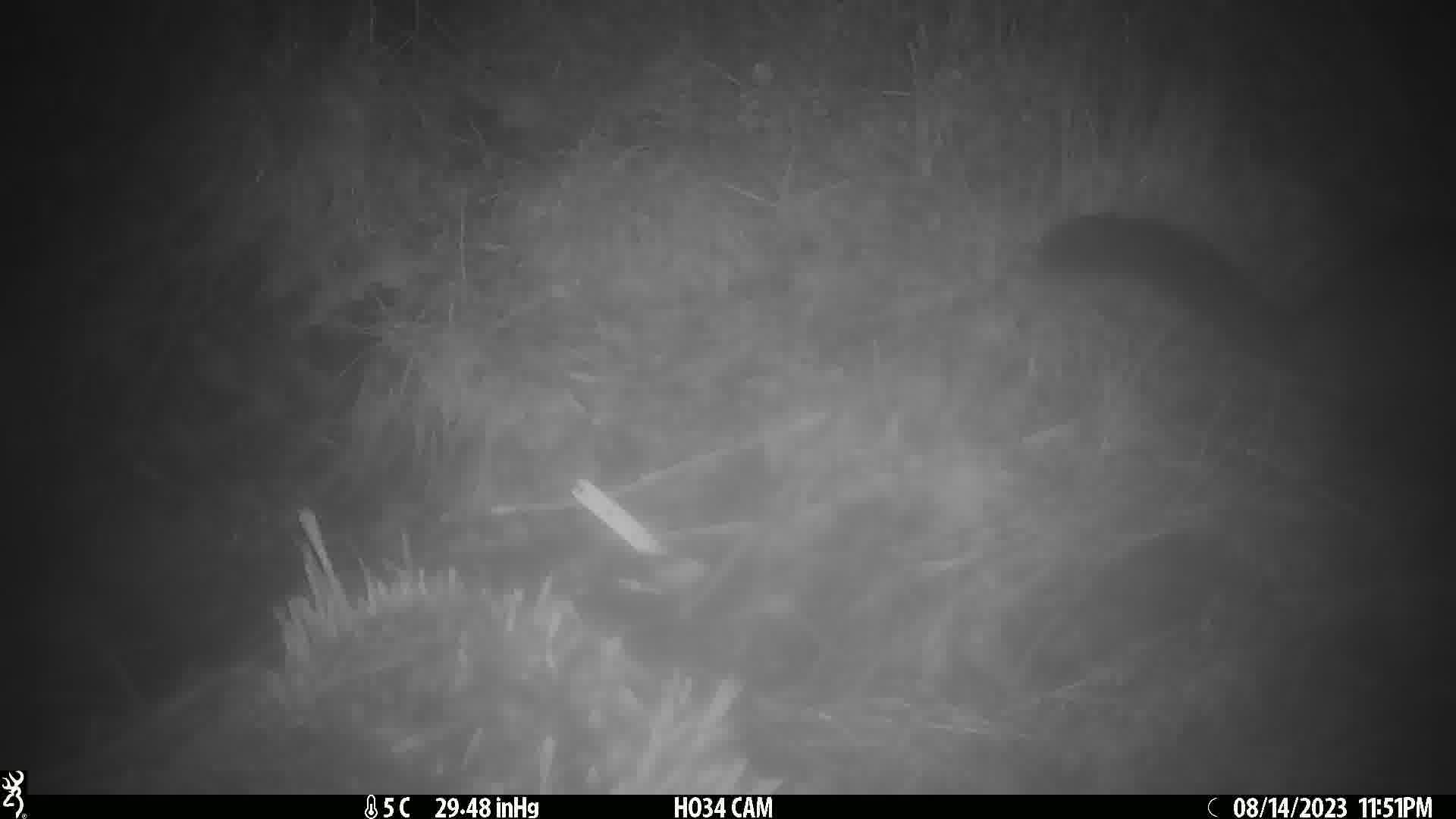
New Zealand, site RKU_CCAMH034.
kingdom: Animalia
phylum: Chordata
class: Mammalia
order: Diprotodontia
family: Phalangeridae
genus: Trichosurus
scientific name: Trichosurus vulpecula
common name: common brushtail possum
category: possum